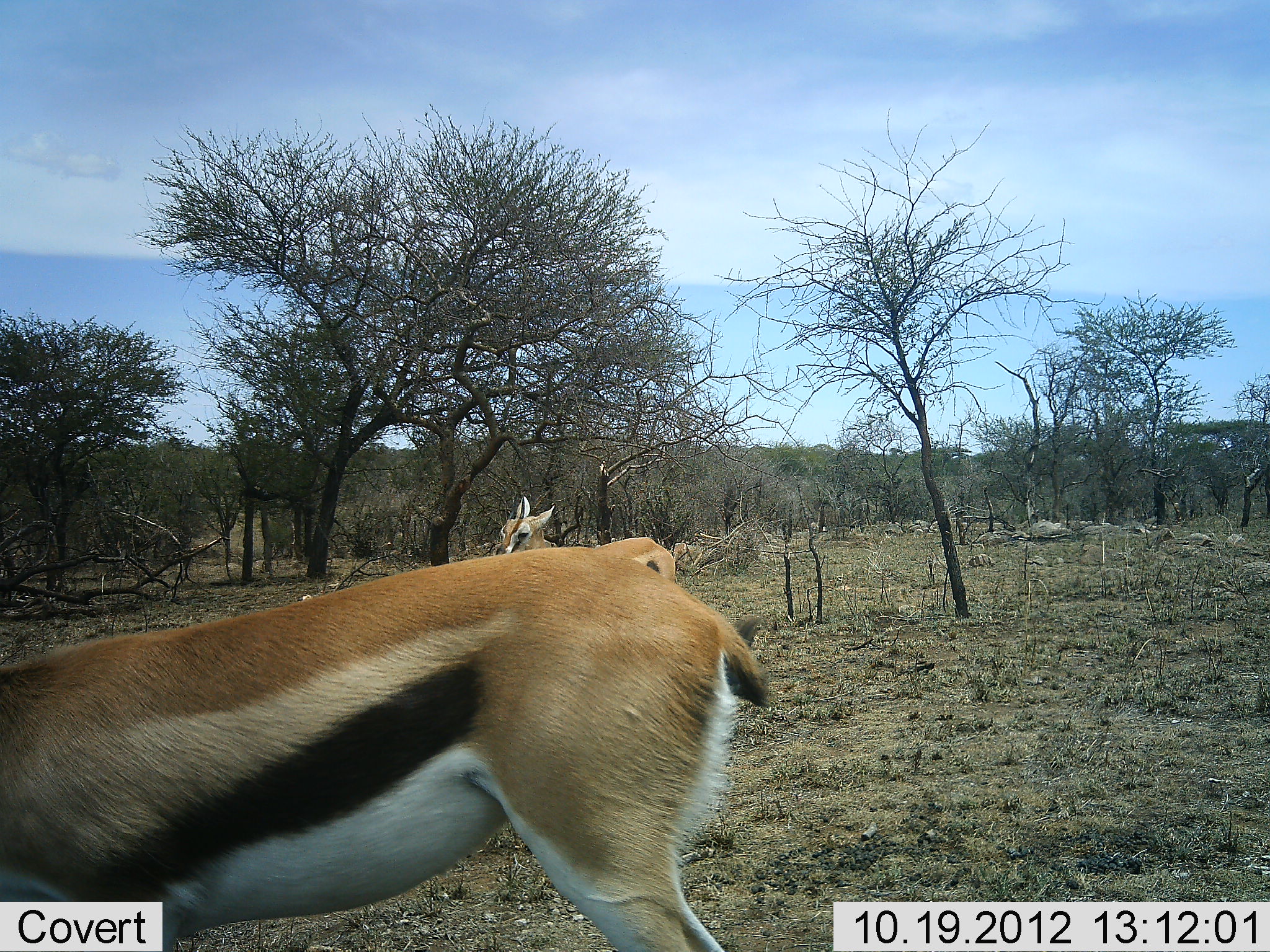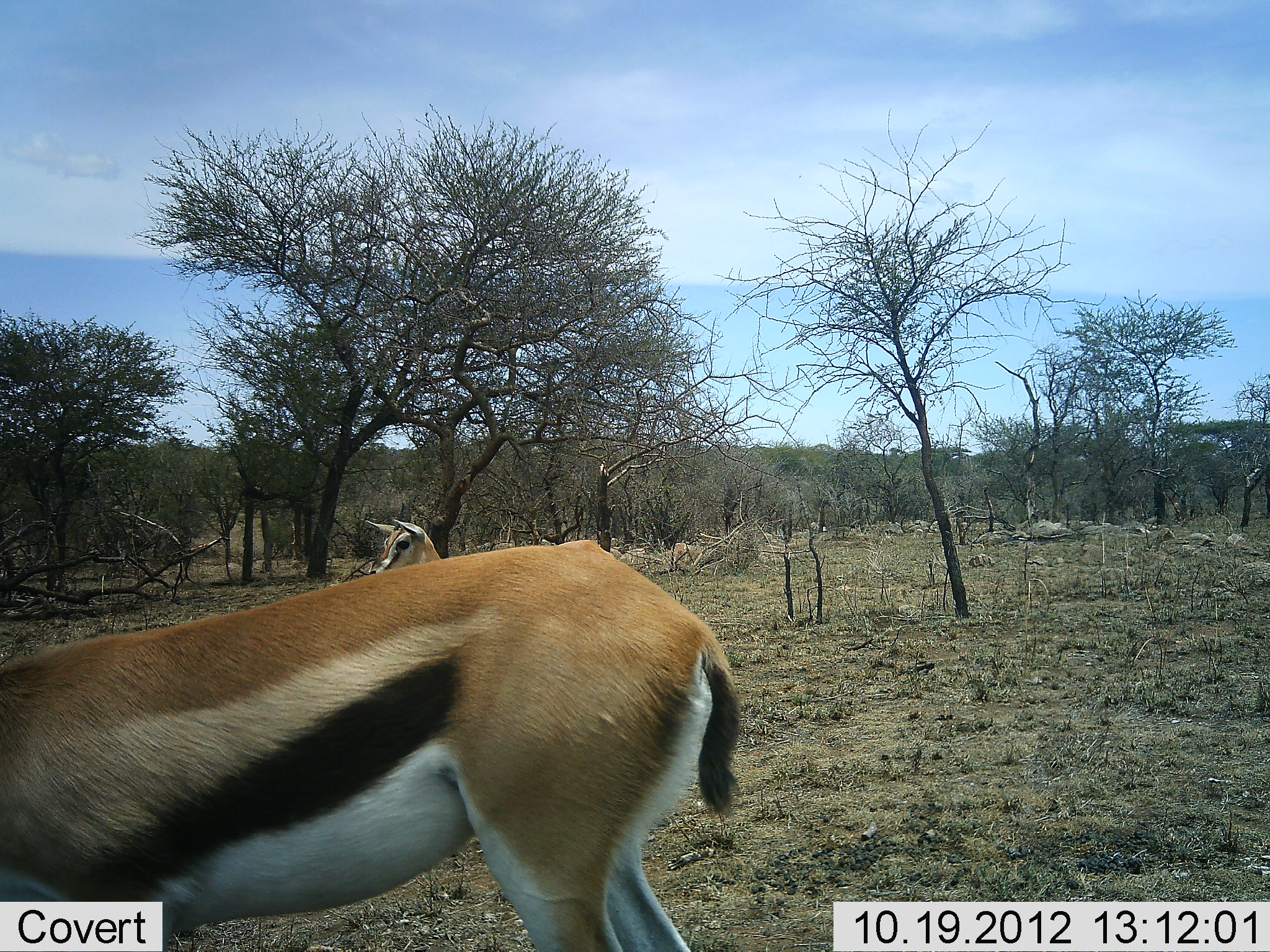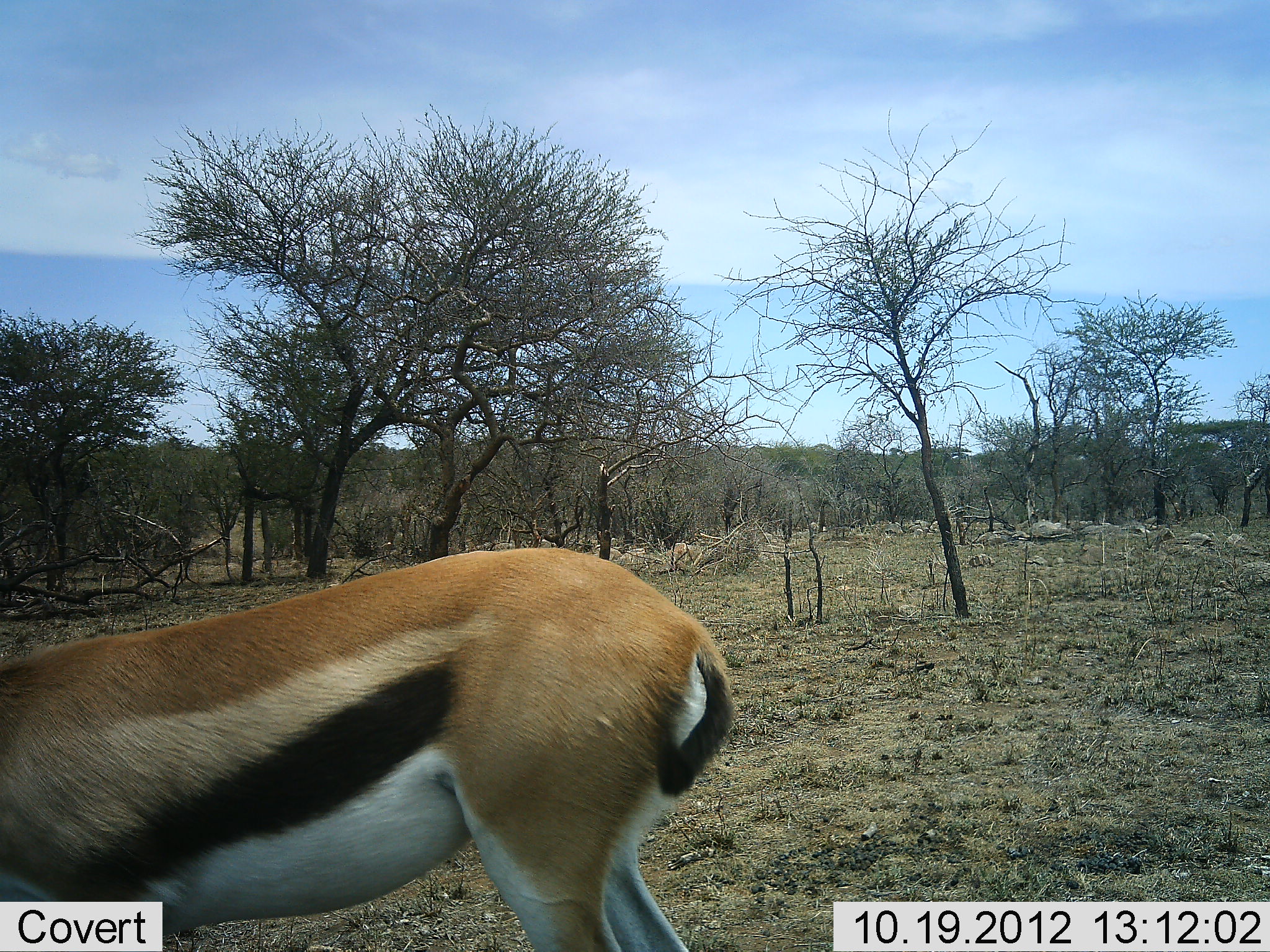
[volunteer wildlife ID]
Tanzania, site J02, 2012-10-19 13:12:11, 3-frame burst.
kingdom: Animalia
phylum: Chordata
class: Mammalia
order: Artiodactyla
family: Bovidae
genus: Eudorcas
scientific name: Eudorcas thomsonii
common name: thomson's gazelle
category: gazellethomsons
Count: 2.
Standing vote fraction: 80%.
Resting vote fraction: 0%.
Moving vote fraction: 50%.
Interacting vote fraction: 0%.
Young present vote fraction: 10%.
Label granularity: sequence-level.